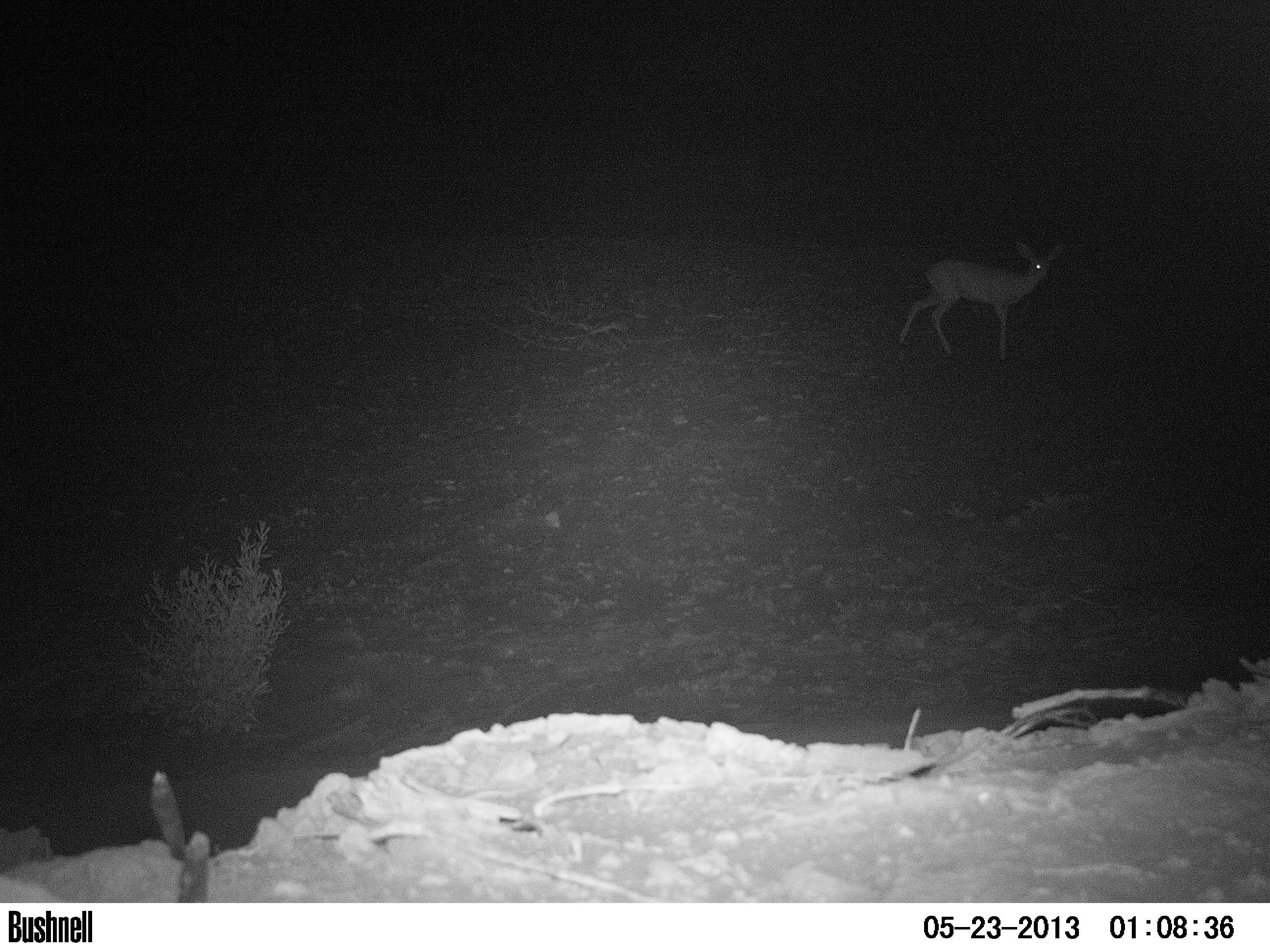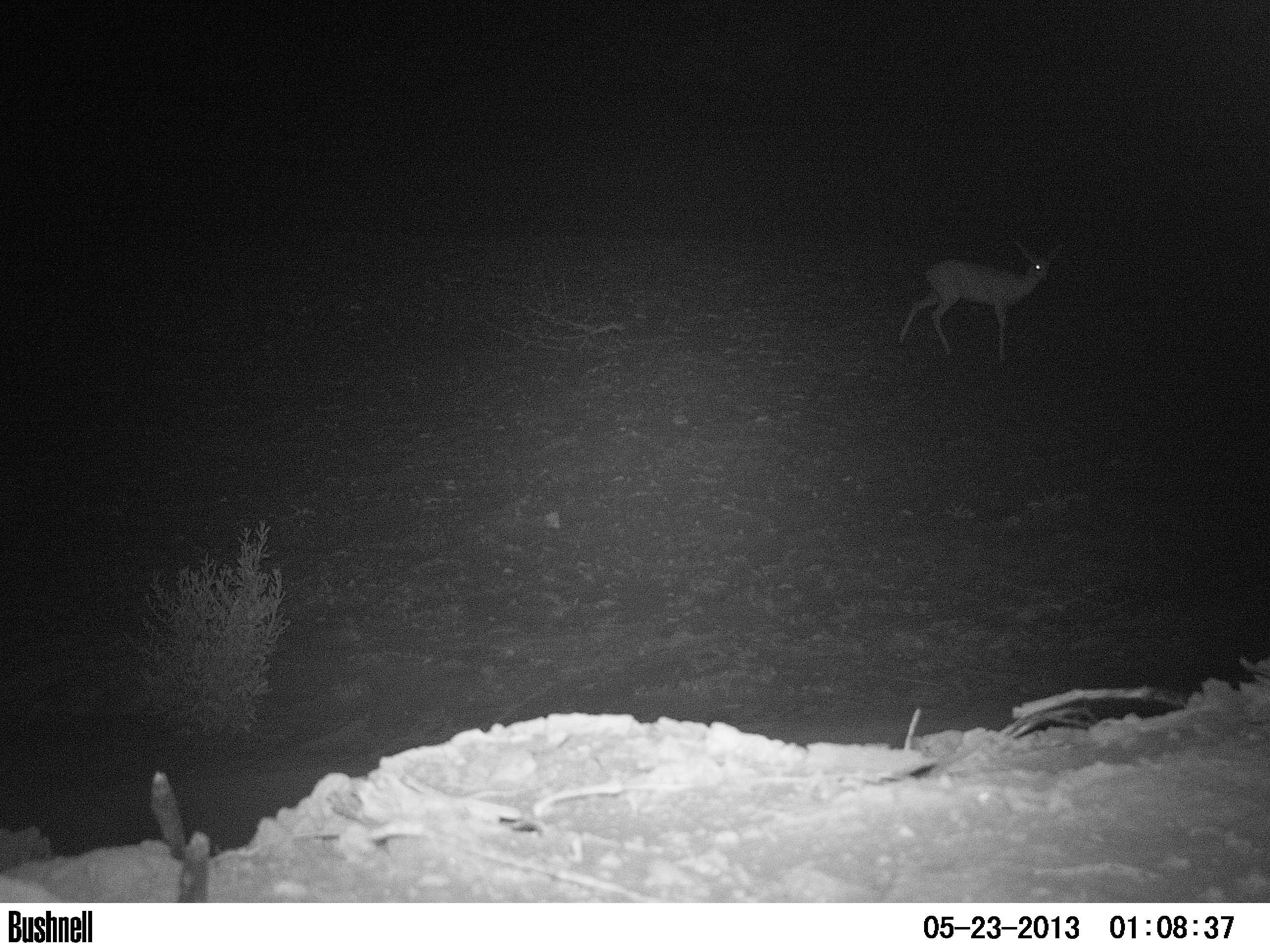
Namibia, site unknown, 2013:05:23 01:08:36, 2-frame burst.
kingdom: Animalia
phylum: Chordata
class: Mammalia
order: Artiodactyla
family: Bovidae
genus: Raphicerus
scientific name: Raphicerus campestris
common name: steenbok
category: raphiceros campestris